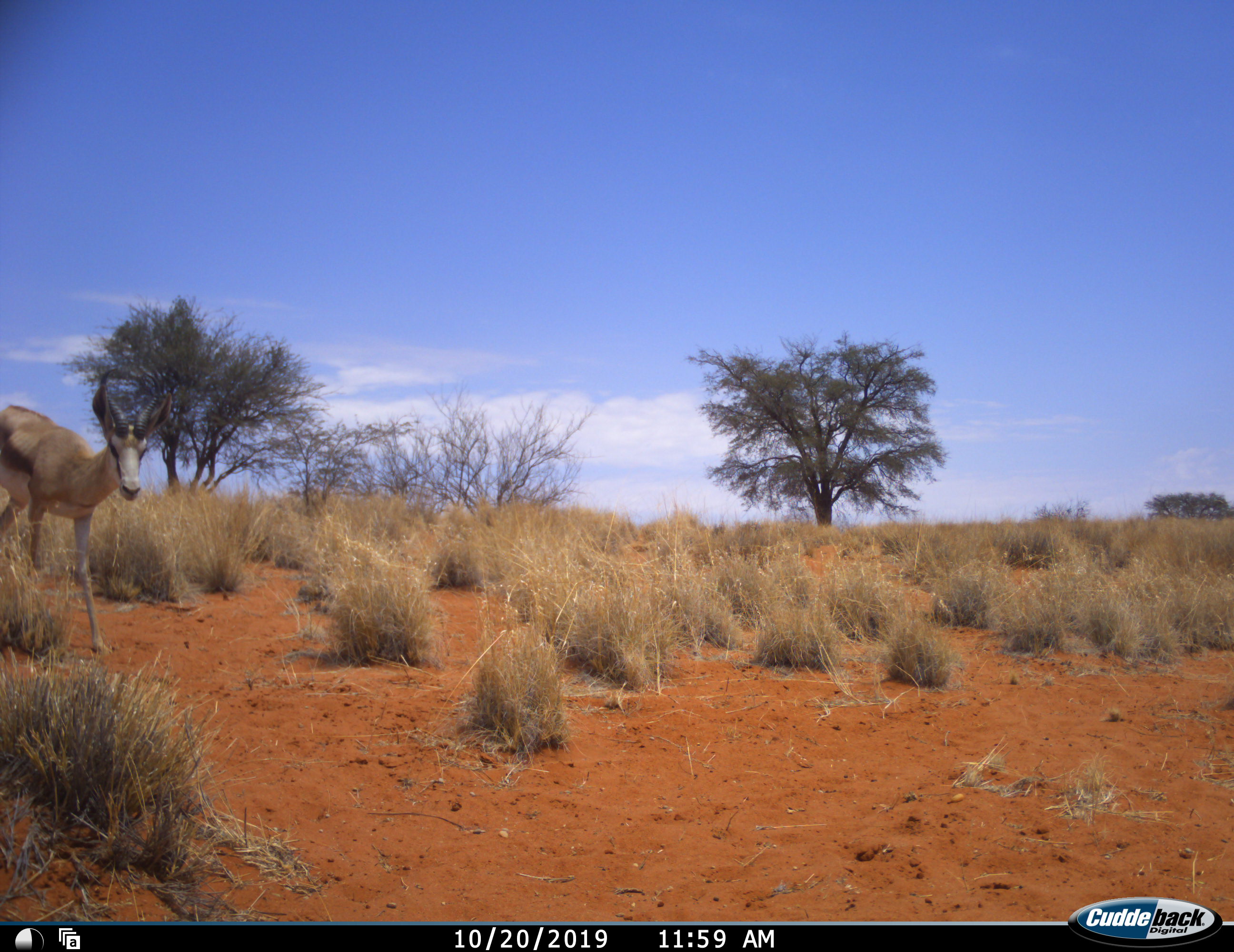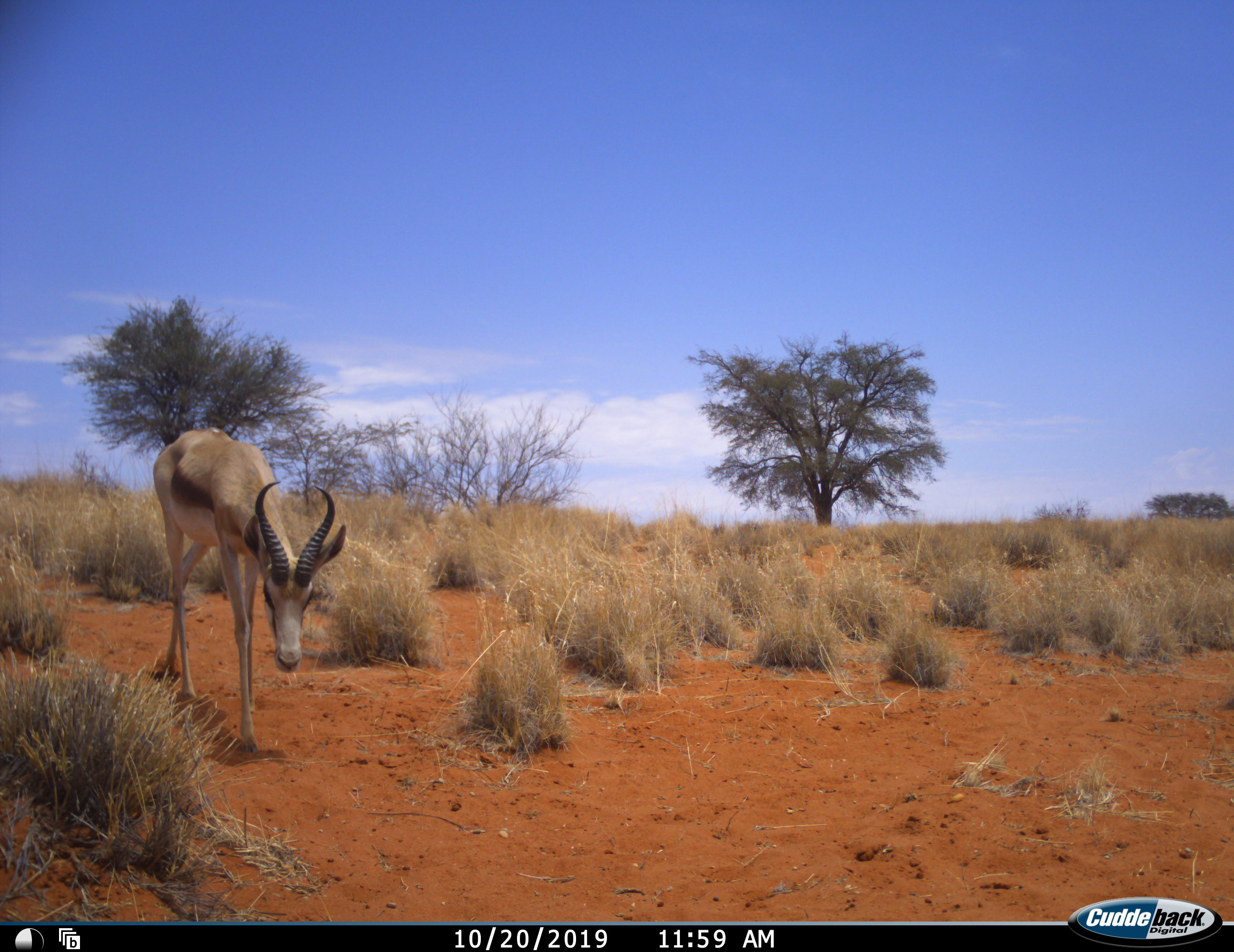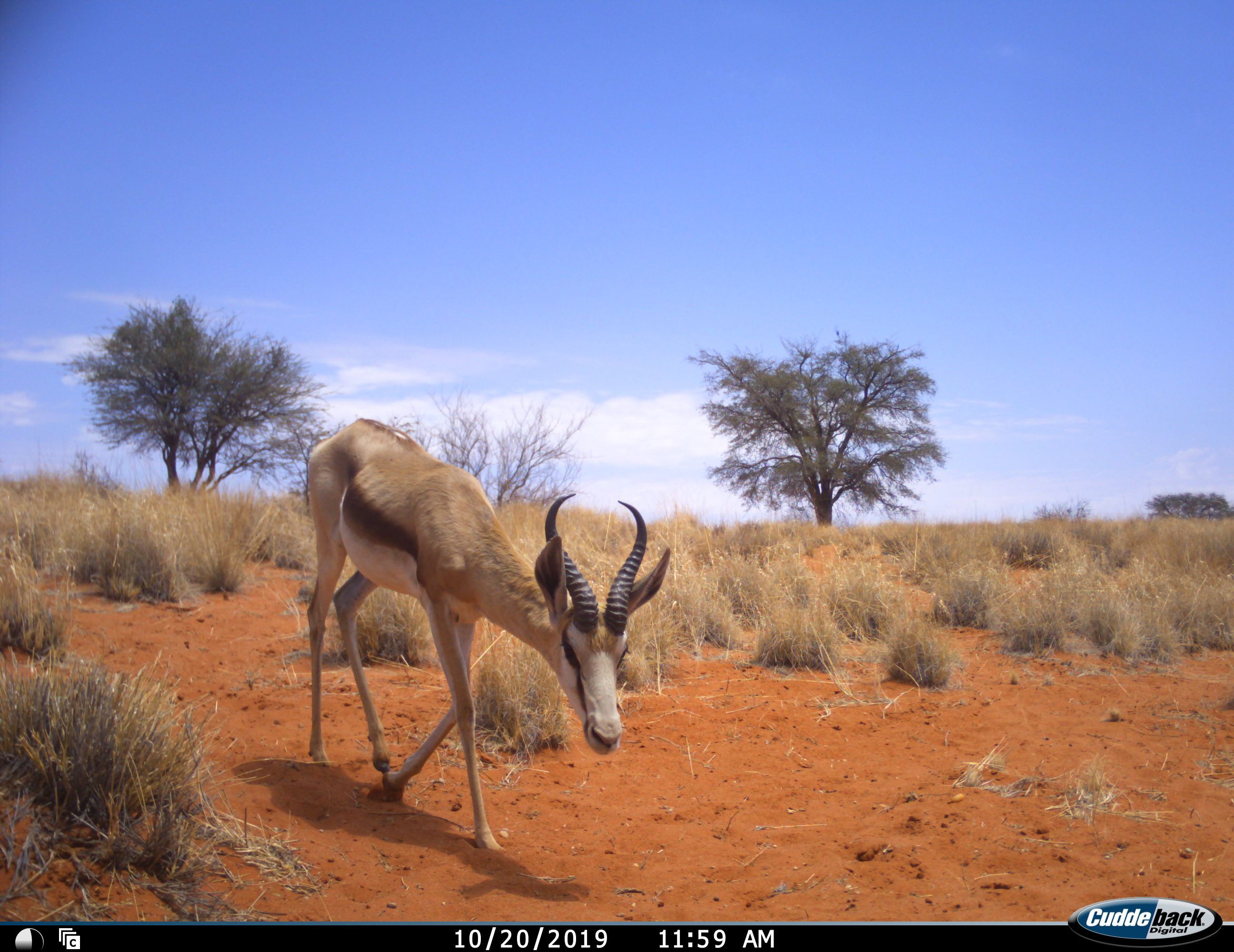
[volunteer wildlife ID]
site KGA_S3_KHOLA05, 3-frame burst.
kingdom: Animalia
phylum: Chordata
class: Mammalia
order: Artiodactyla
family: Bovidae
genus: Antidorcas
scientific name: Antidorcas marsupialis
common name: springbok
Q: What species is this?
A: Springbok (Antidorcas marsupialis).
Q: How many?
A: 1.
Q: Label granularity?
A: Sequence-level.